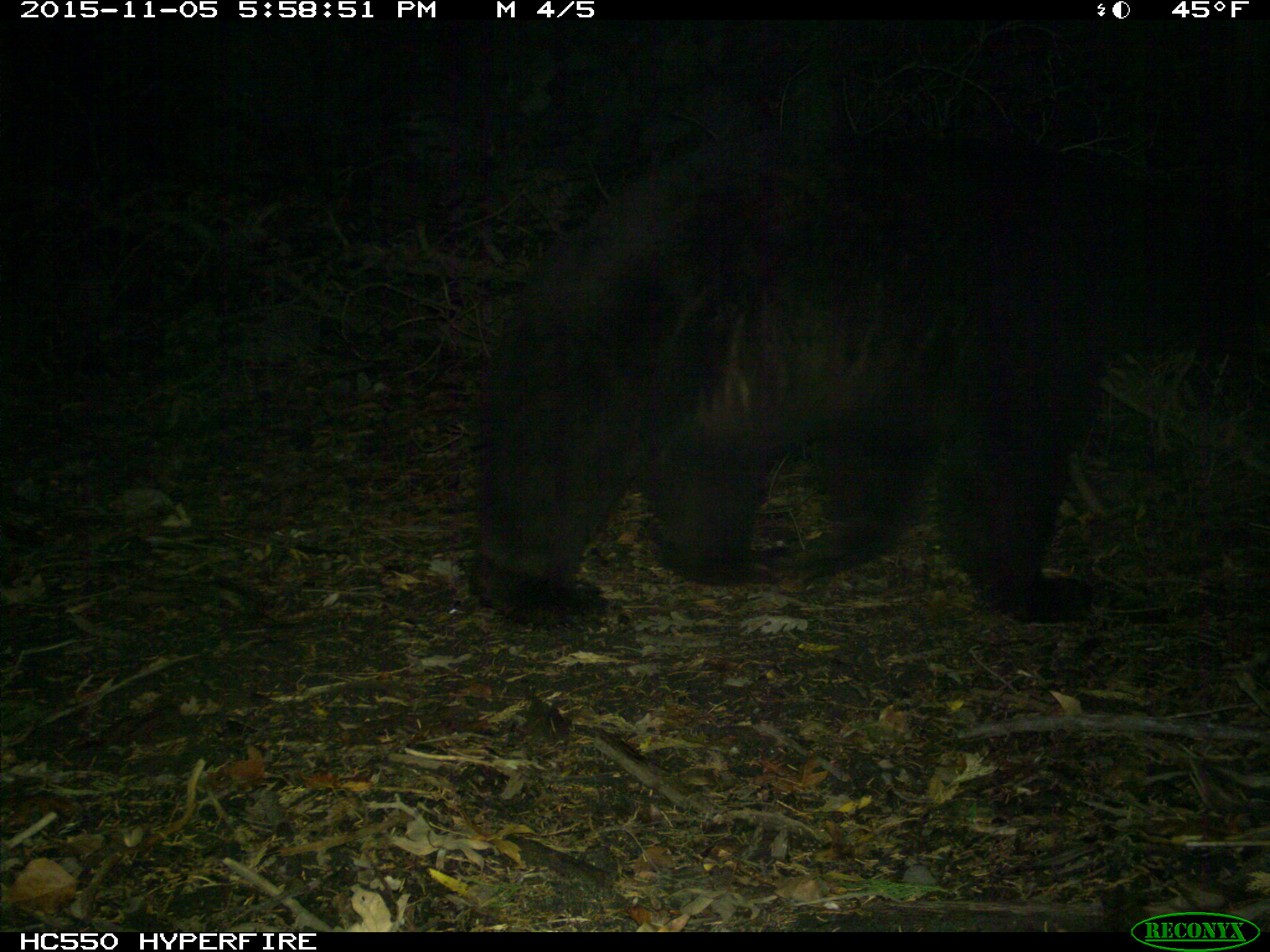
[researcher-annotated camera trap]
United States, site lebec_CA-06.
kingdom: Animalia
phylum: Chordata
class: Mammalia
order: Carnivora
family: Ursidae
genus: Ursus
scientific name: Ursus americanus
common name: american black bear